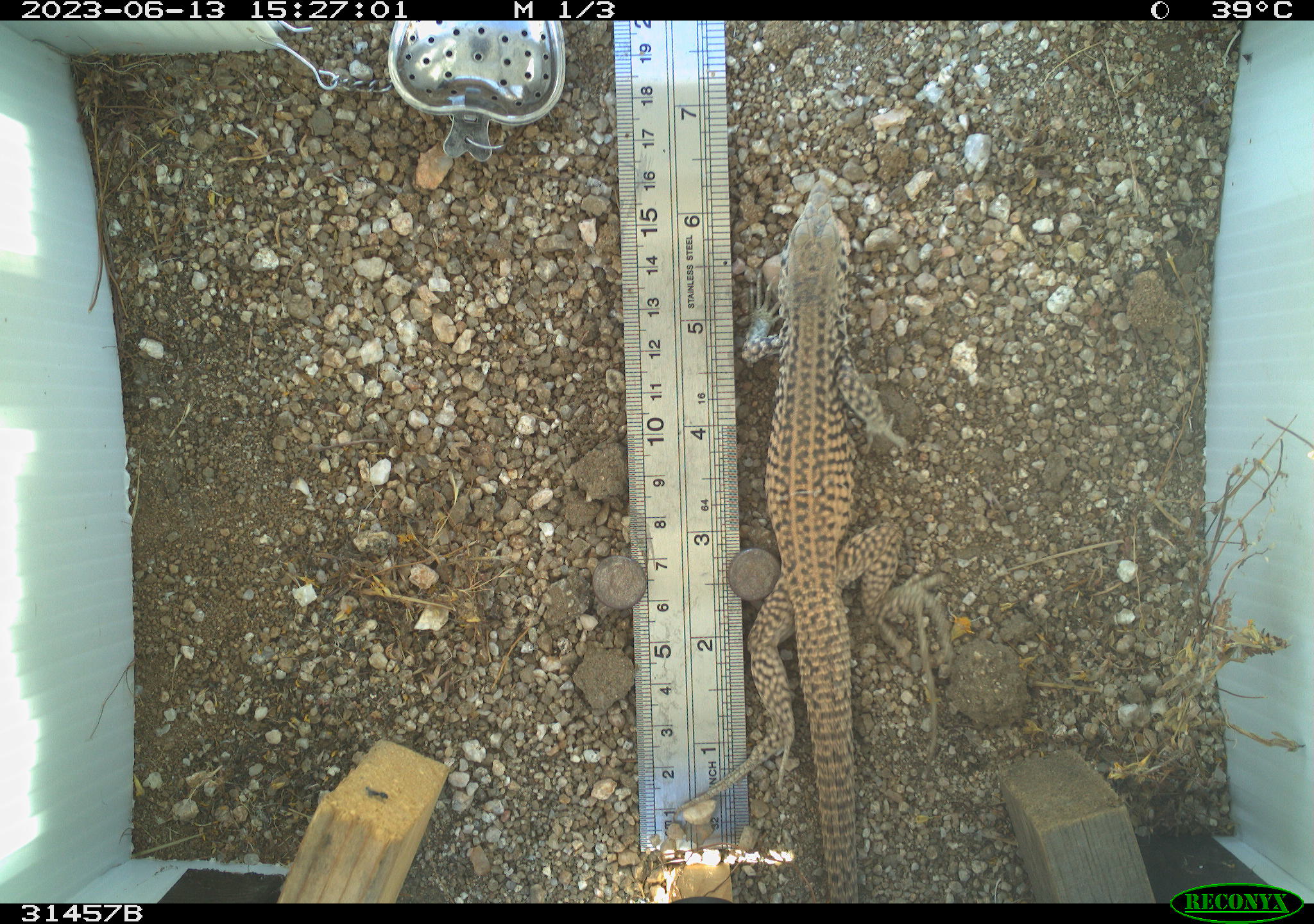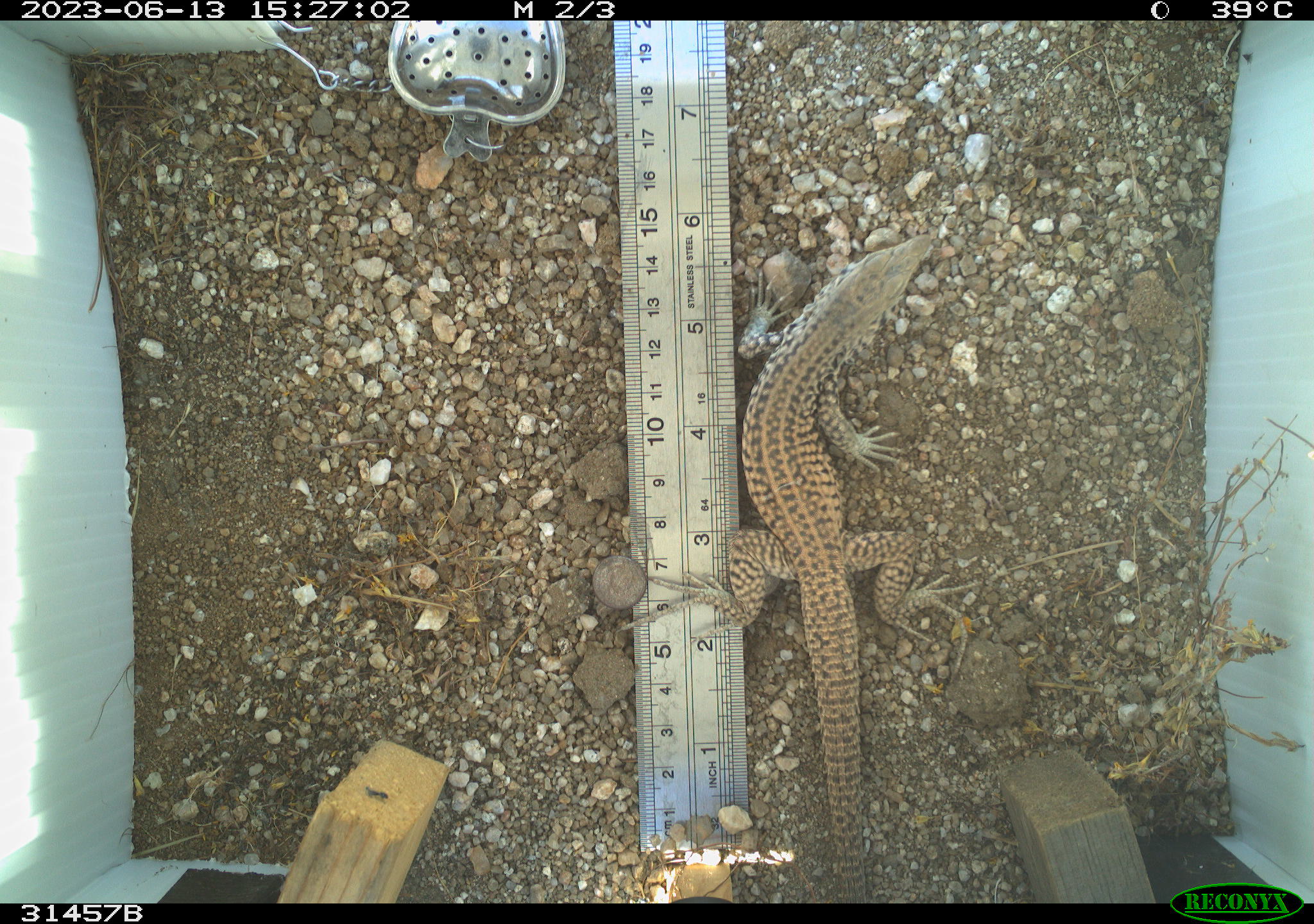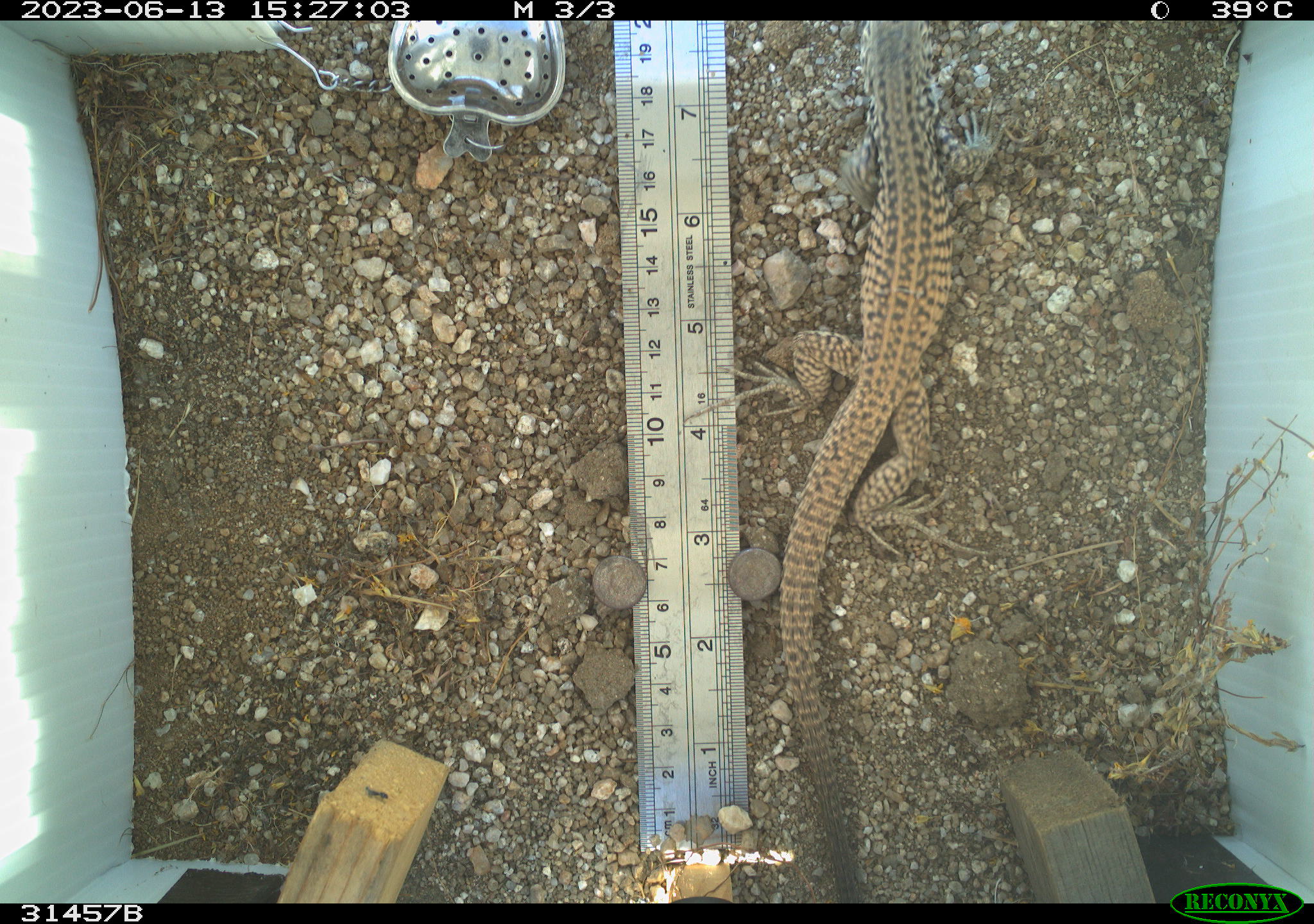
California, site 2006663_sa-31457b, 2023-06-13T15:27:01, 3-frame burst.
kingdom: Animalia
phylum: Chordata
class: Reptilia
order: Squamata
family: Teiidae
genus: Aspidoscelis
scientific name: Aspidoscelis tigris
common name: western whiptail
Western whiptail (Aspidoscelis tigris).